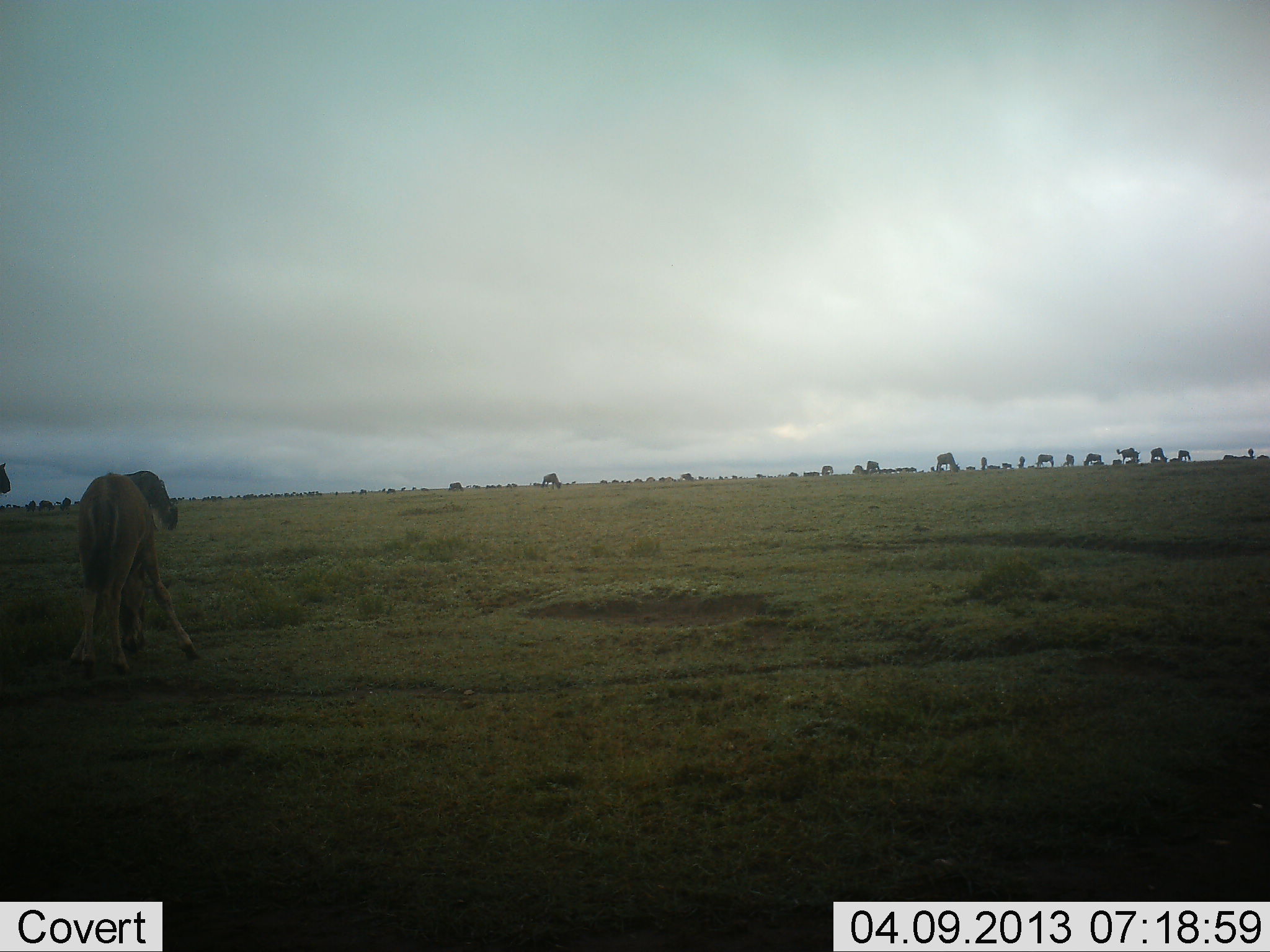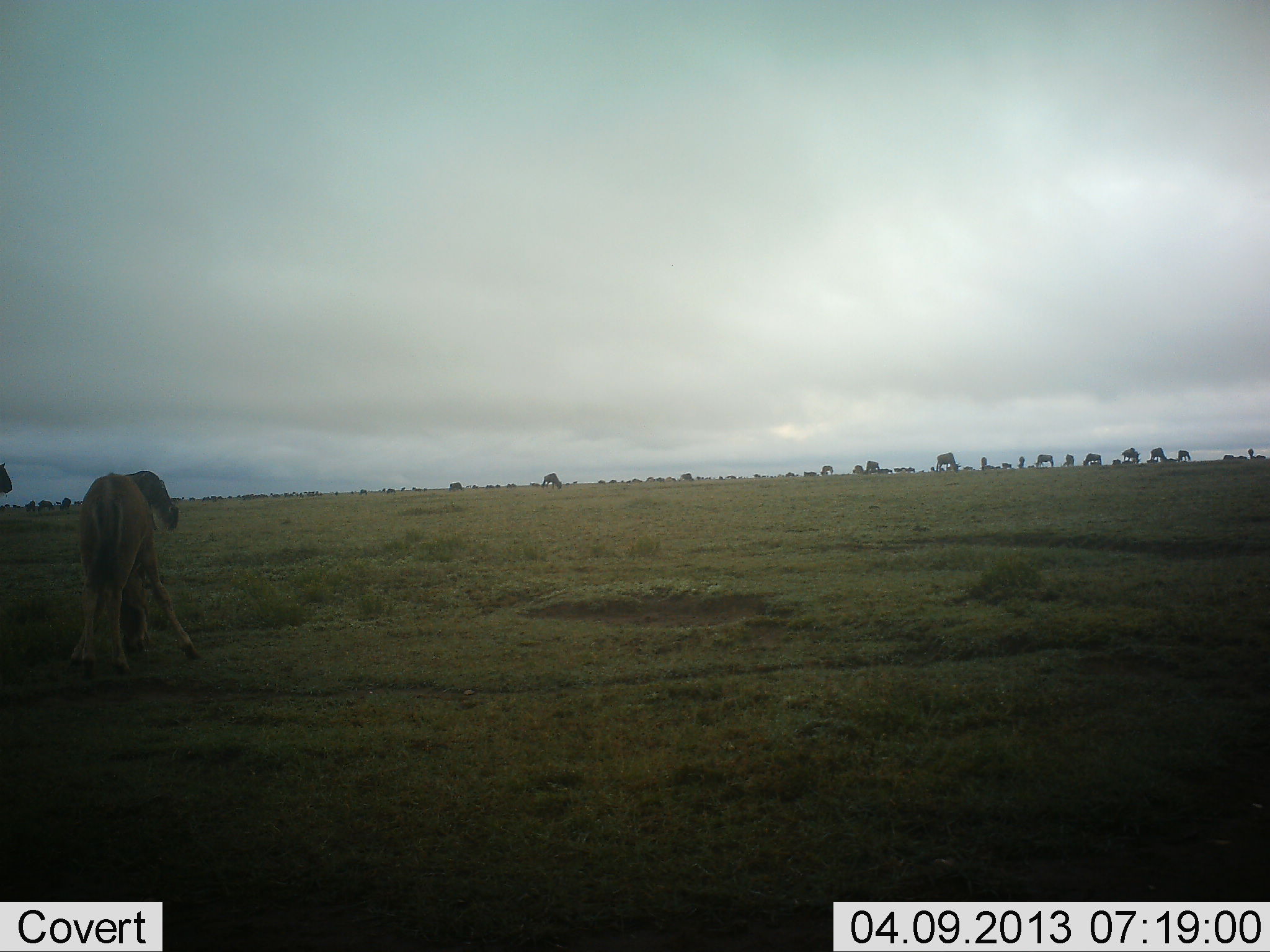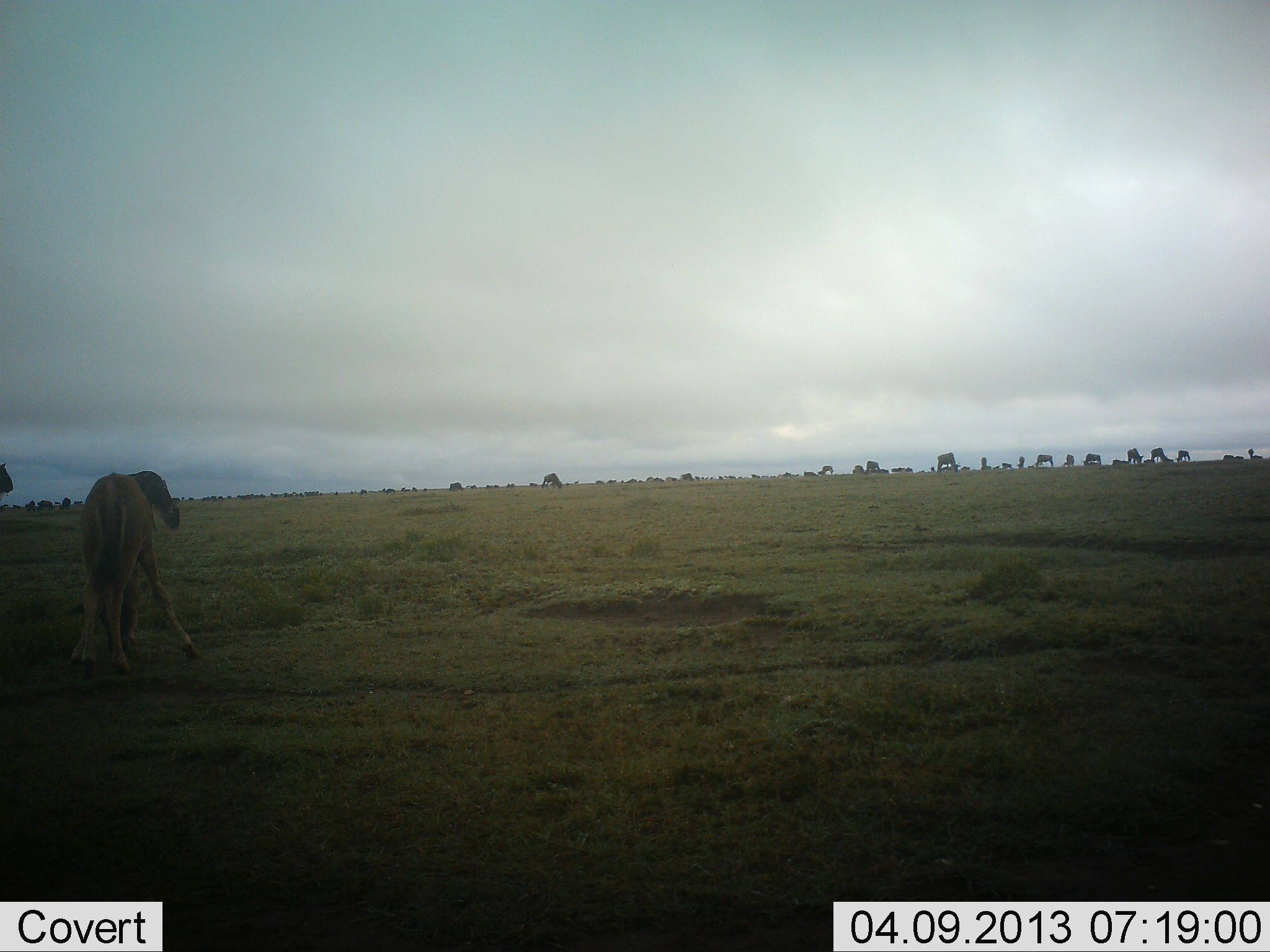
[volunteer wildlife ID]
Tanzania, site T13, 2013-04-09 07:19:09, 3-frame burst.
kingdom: Animalia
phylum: Chordata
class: Mammalia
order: Artiodactyla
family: Bovidae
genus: Connochaetes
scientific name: Connochaetes taurinus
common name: blue wildebeest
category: wildebeest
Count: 11-50.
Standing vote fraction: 50%.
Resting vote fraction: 0%.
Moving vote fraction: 30%.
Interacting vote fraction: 0%.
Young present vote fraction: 60%.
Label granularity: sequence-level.